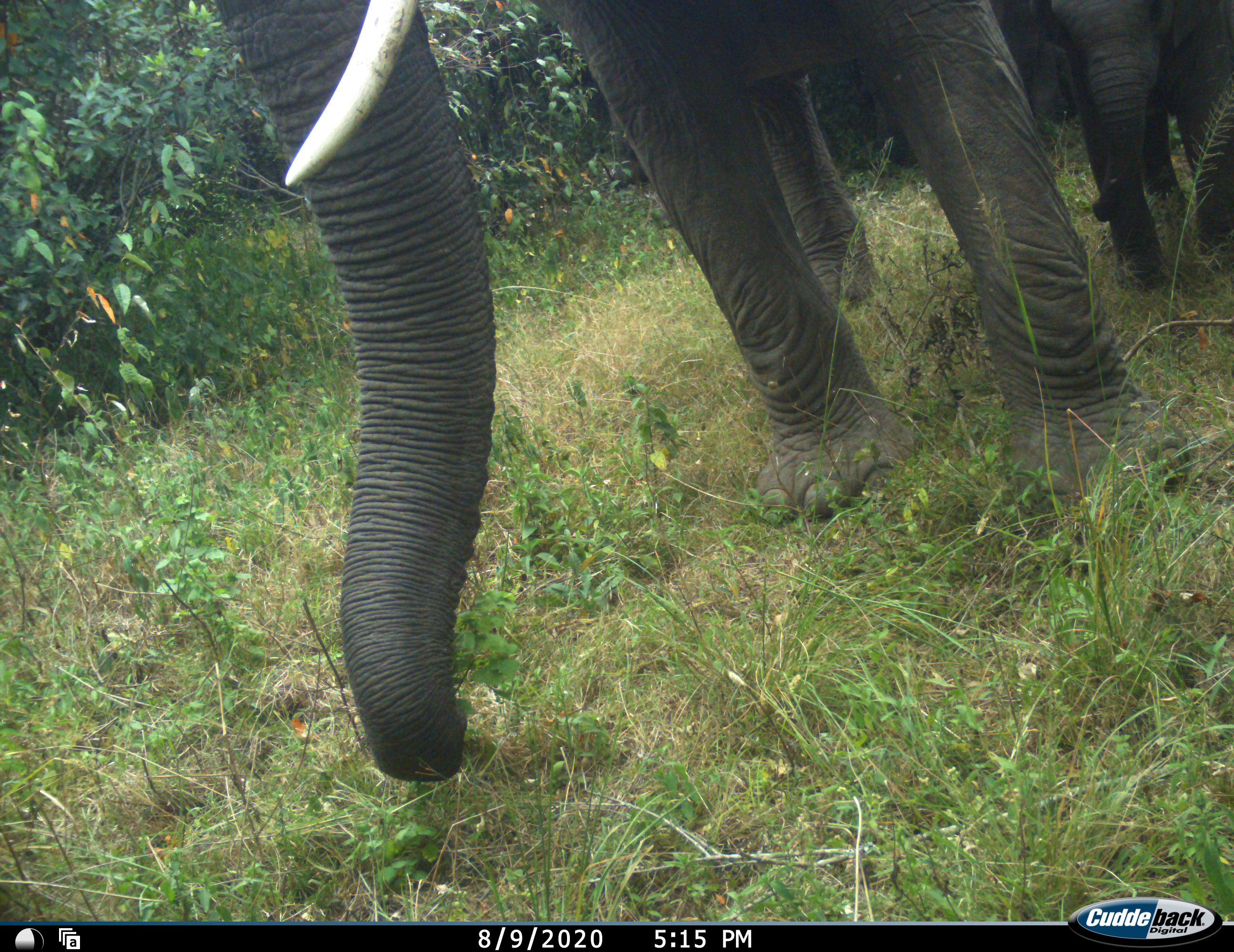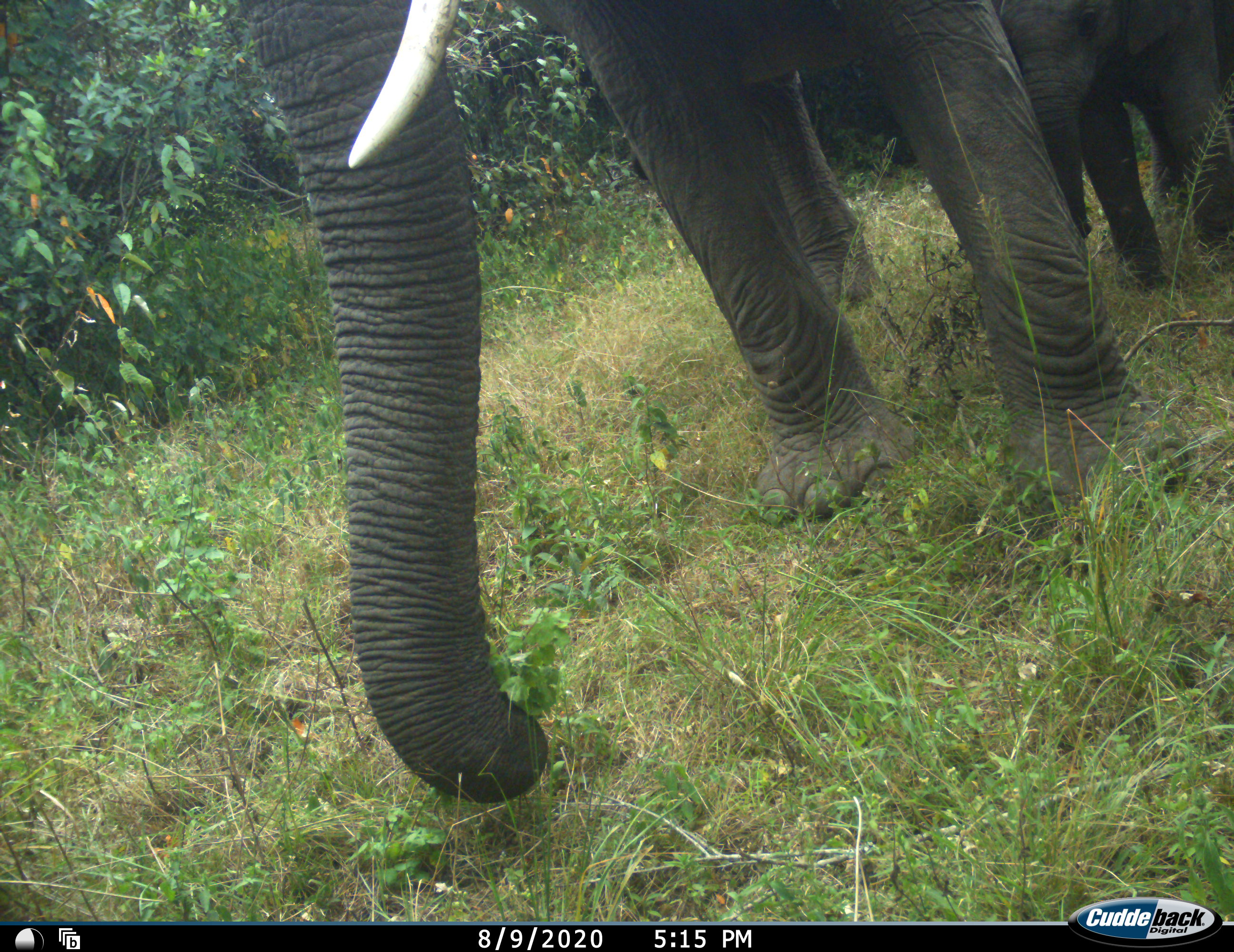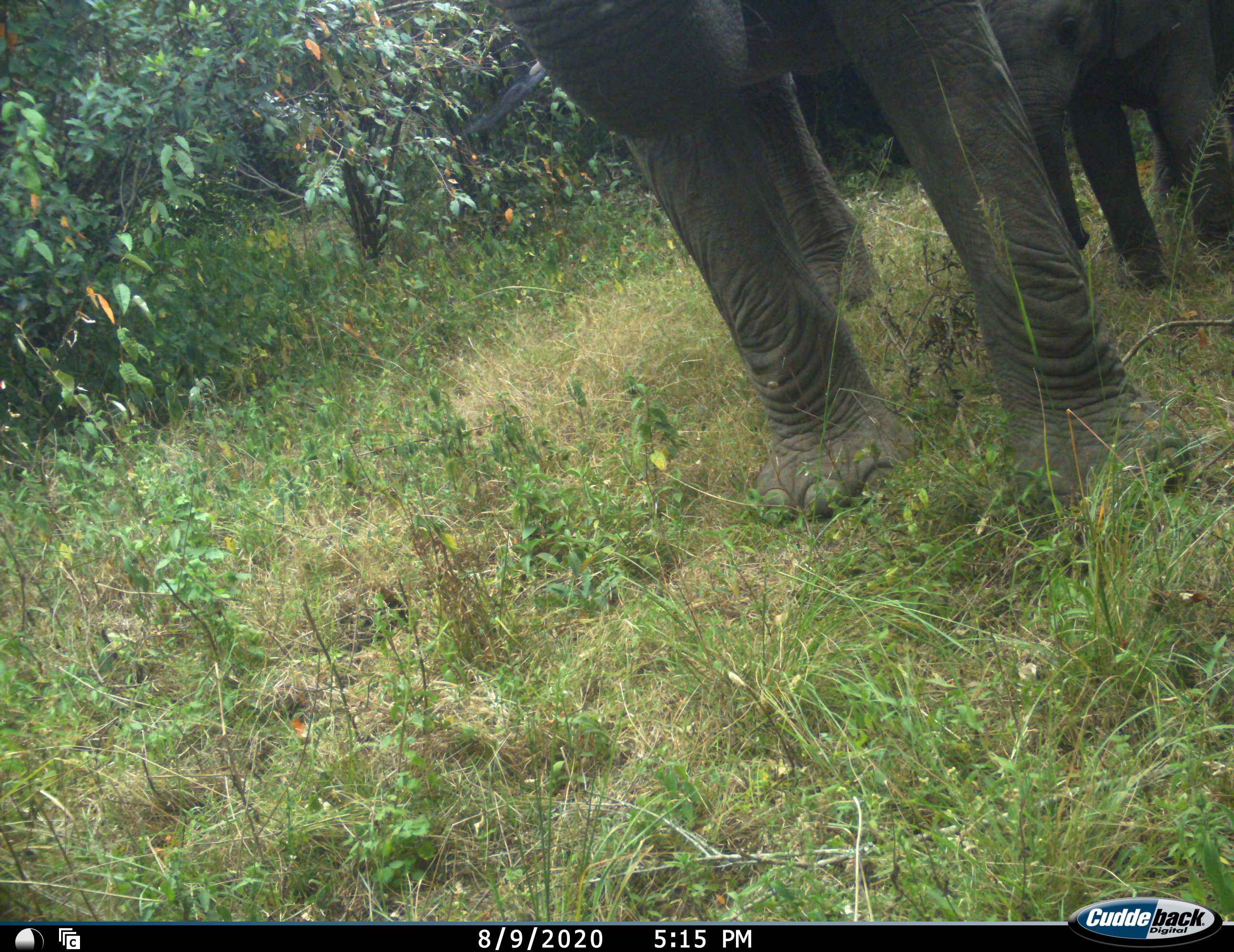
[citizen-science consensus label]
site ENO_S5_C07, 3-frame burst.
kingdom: Animalia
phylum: Chordata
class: Mammalia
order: Proboscidea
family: Elephantidae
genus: Loxodonta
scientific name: Loxodonta africana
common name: african bush elephant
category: elephant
Elephant (african bush elephant) (Loxodonta africana), count 2. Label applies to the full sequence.